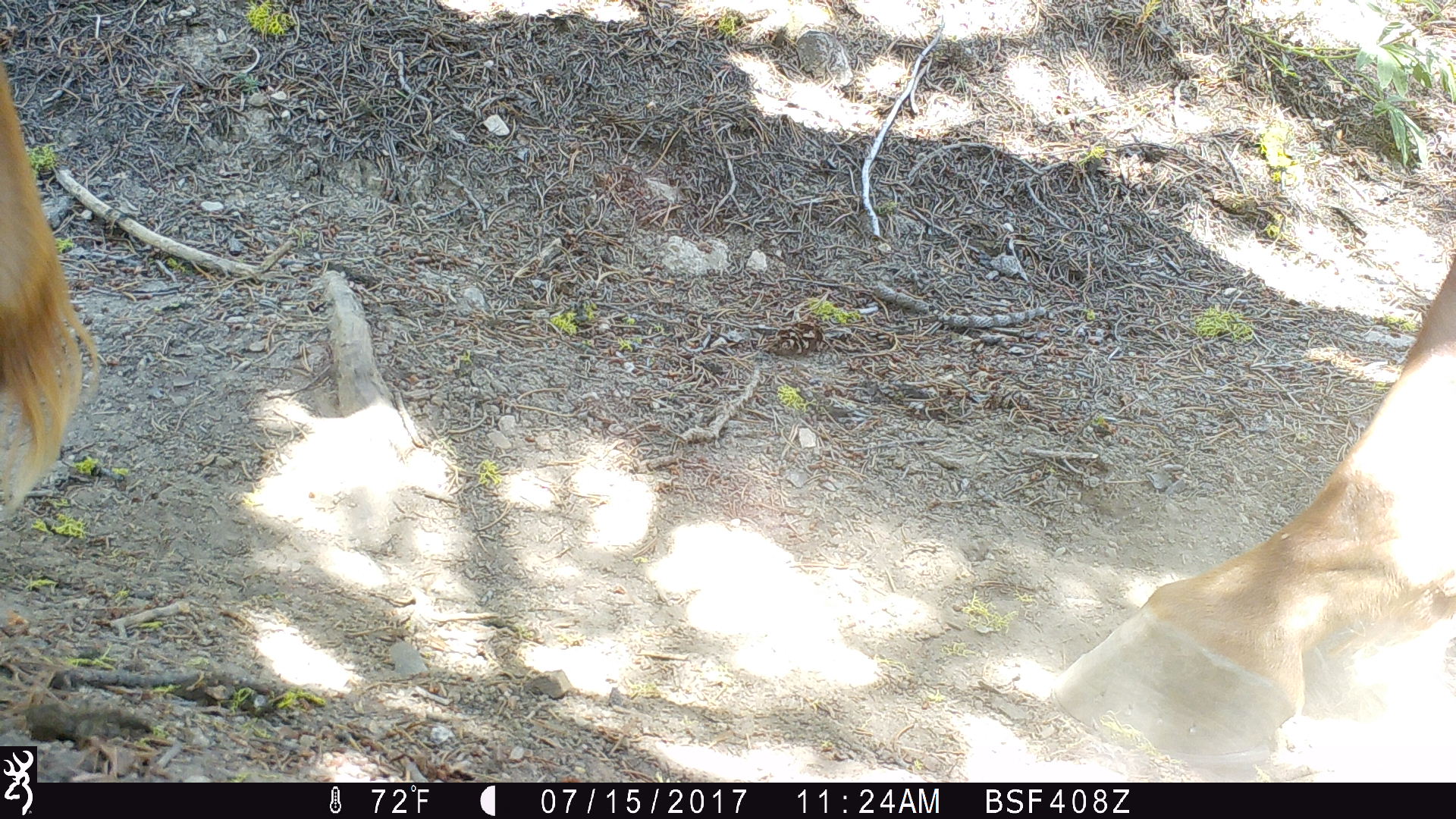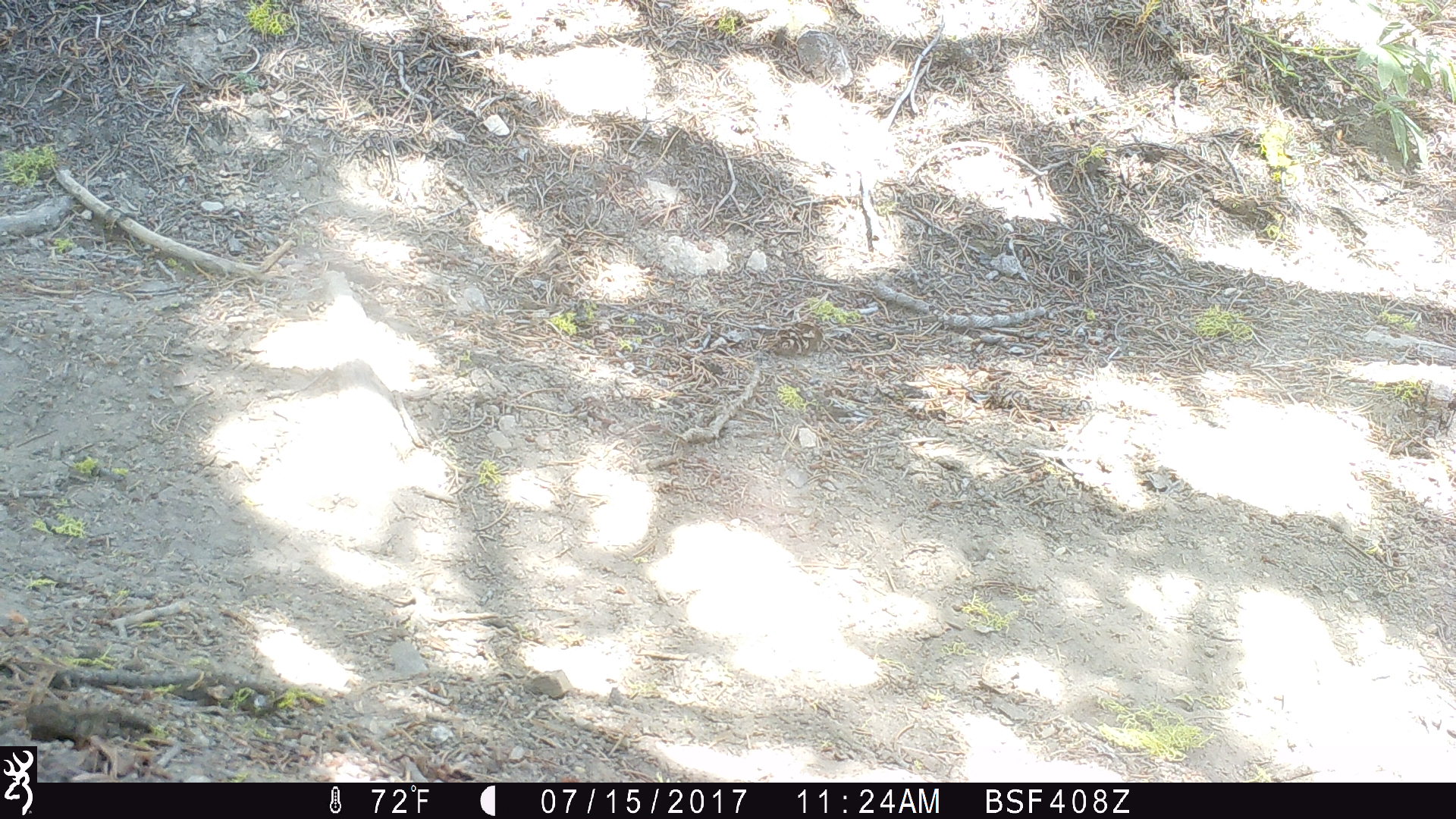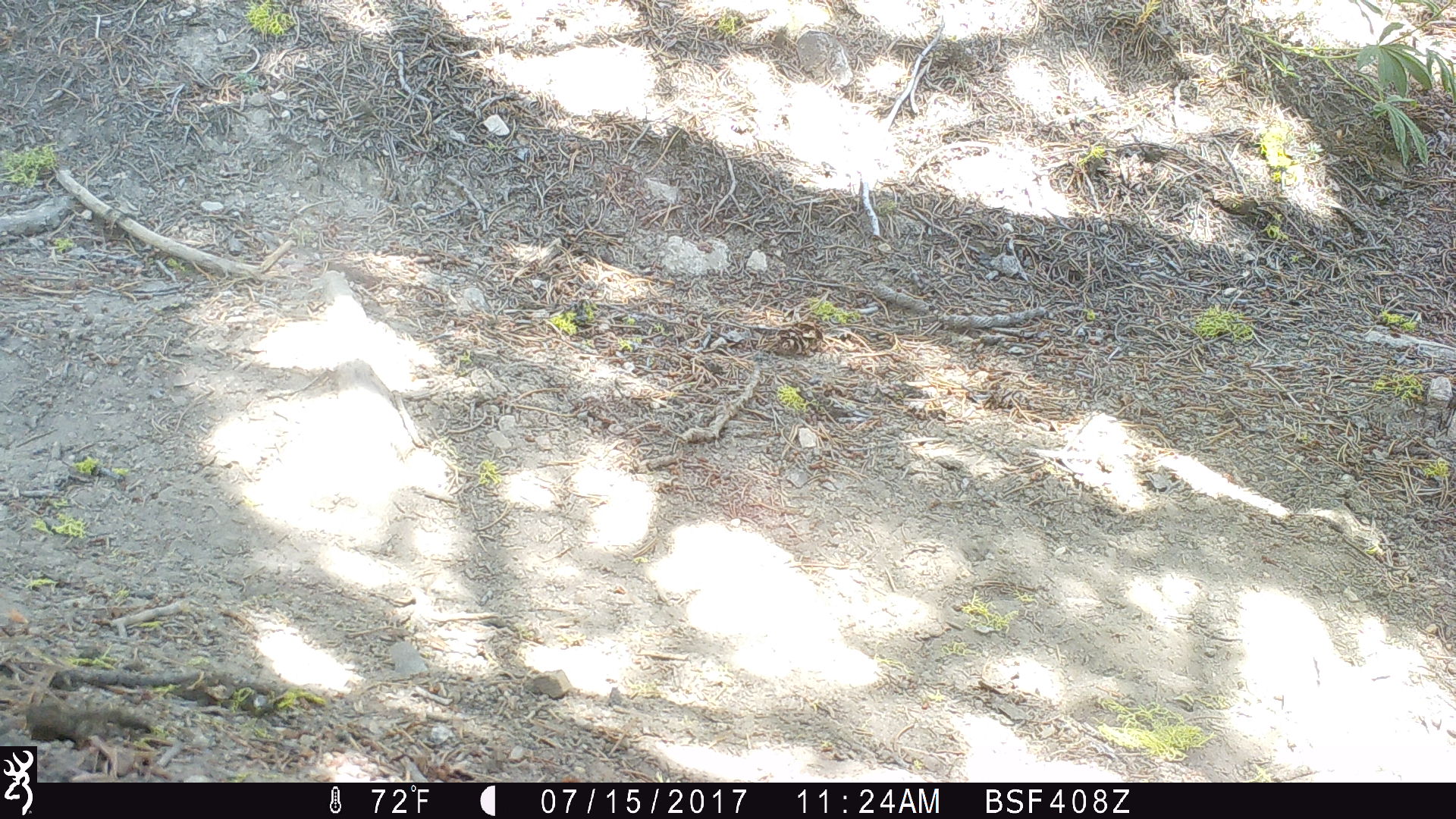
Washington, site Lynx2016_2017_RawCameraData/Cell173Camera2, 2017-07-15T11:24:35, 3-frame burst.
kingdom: Animalia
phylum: Chordata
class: Mammalia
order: Perissodactyla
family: Equidae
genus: Equus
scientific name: Equus caballus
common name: domestic horse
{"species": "domestic horse (Equus caballus)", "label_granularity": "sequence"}